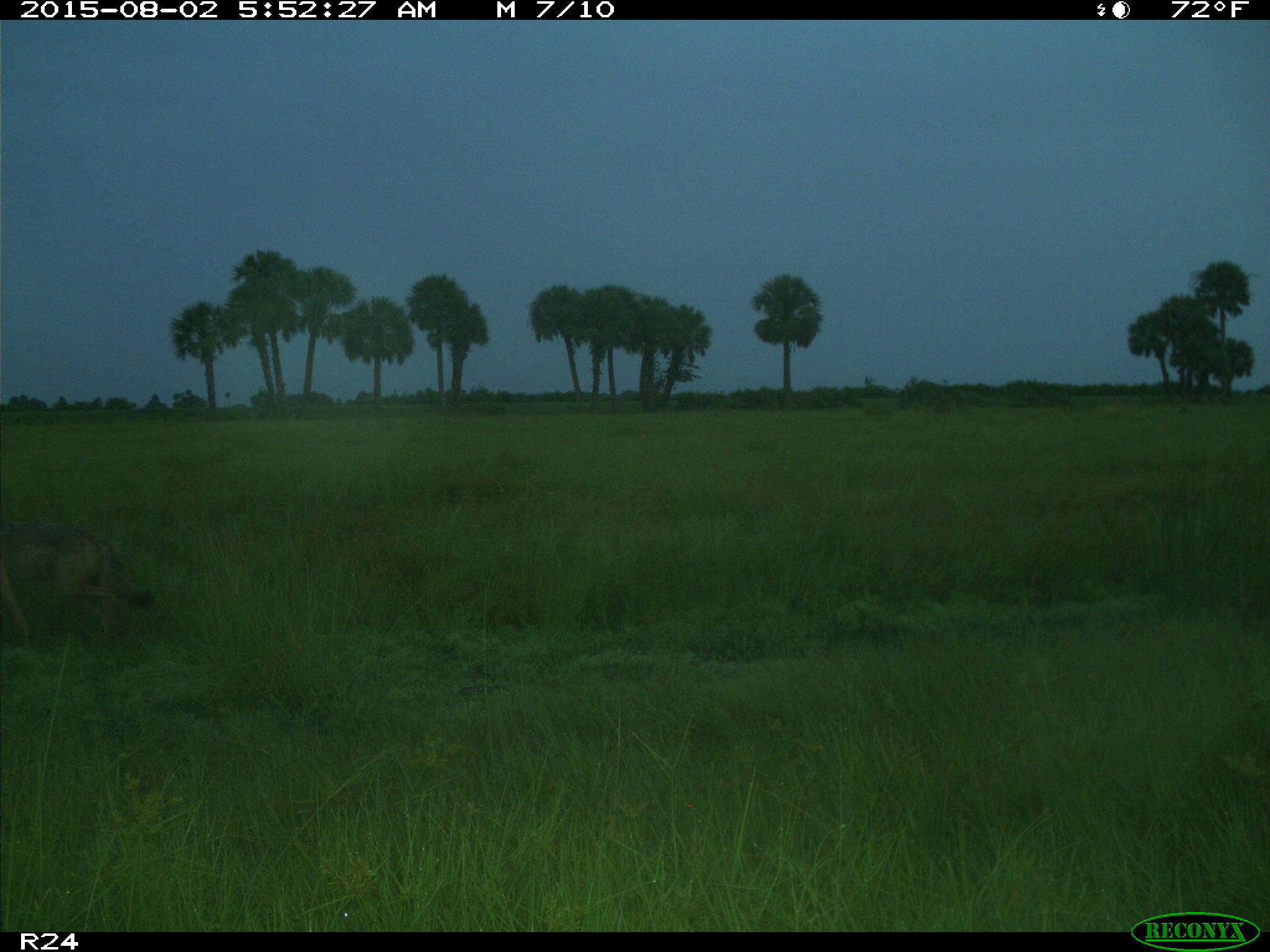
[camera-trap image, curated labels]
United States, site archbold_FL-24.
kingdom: Animalia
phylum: Chordata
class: Mammalia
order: Carnivora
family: Canidae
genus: Canis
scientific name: Canis latrans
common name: coyote